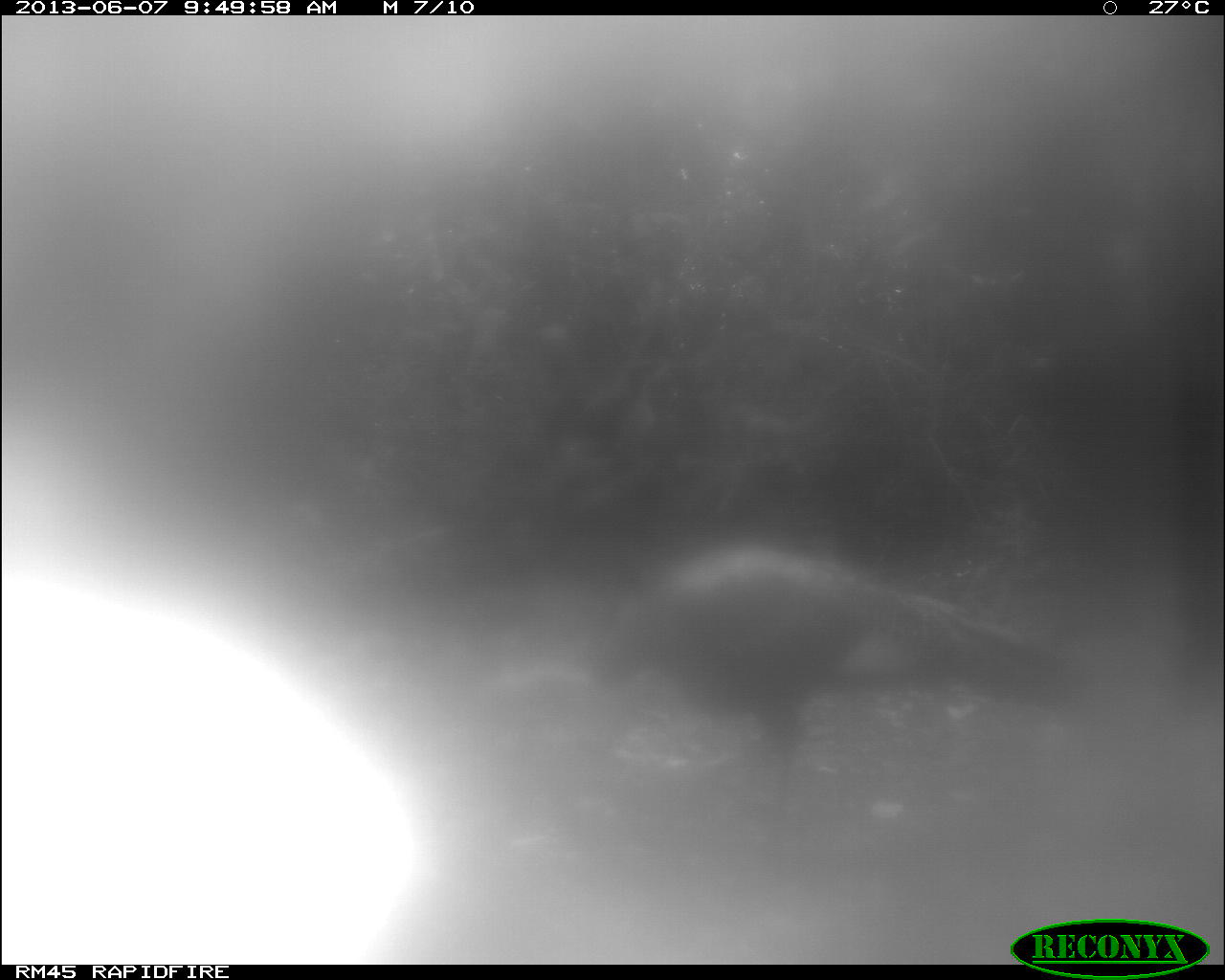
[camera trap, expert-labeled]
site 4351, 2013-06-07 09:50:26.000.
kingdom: Animalia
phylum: Chordata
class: Aves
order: Galliformes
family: Phasianidae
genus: Meleagris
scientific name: Meleagris ocellata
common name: ocellated turkey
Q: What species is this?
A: Meleagris ocellata (ocellated turkey).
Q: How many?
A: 1.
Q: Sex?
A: Male.